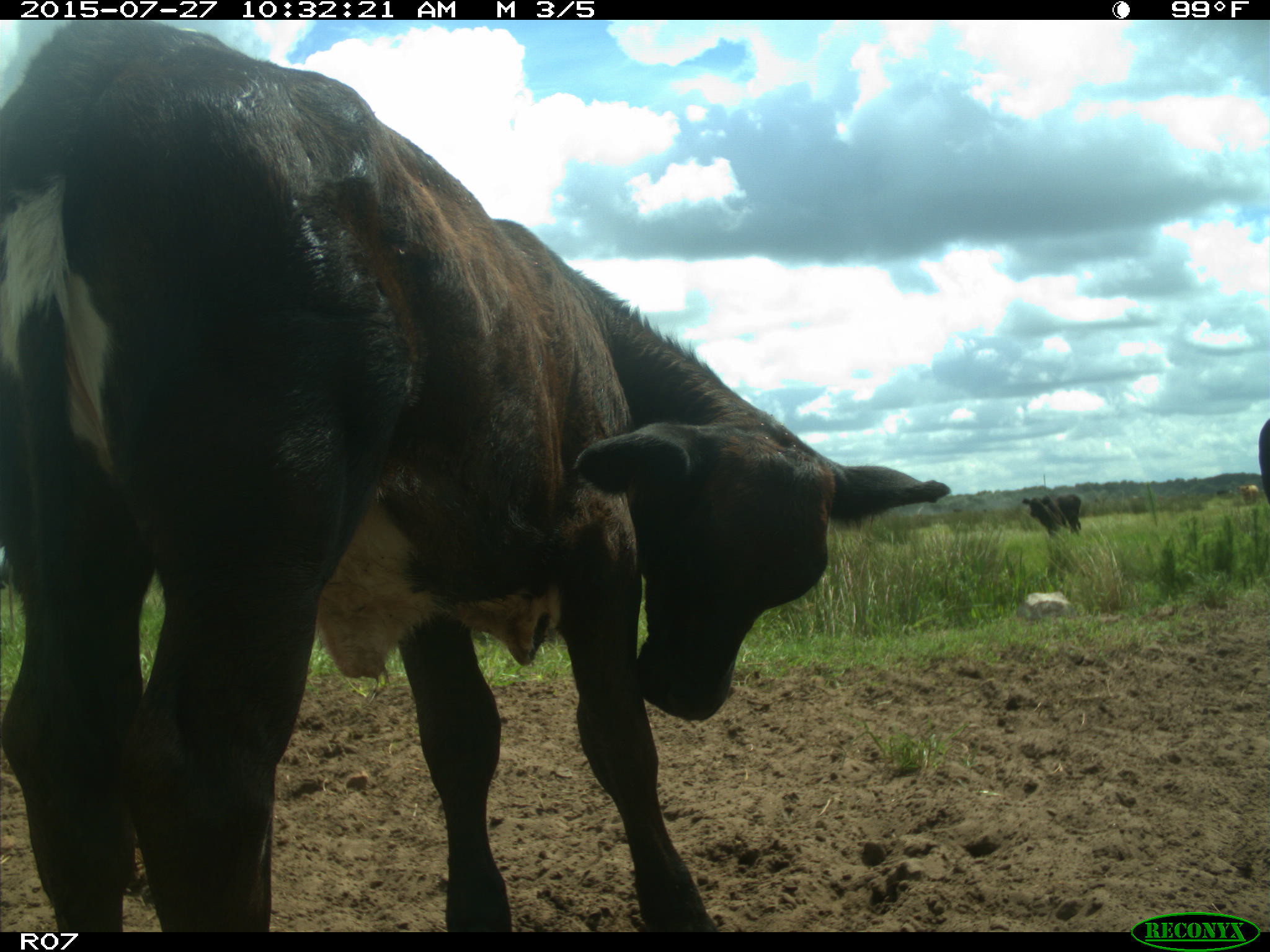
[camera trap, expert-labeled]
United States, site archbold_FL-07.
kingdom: Animalia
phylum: Chordata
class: Mammalia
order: Artiodactyla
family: Bovidae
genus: Bos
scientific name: Bos taurus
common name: domestic cow